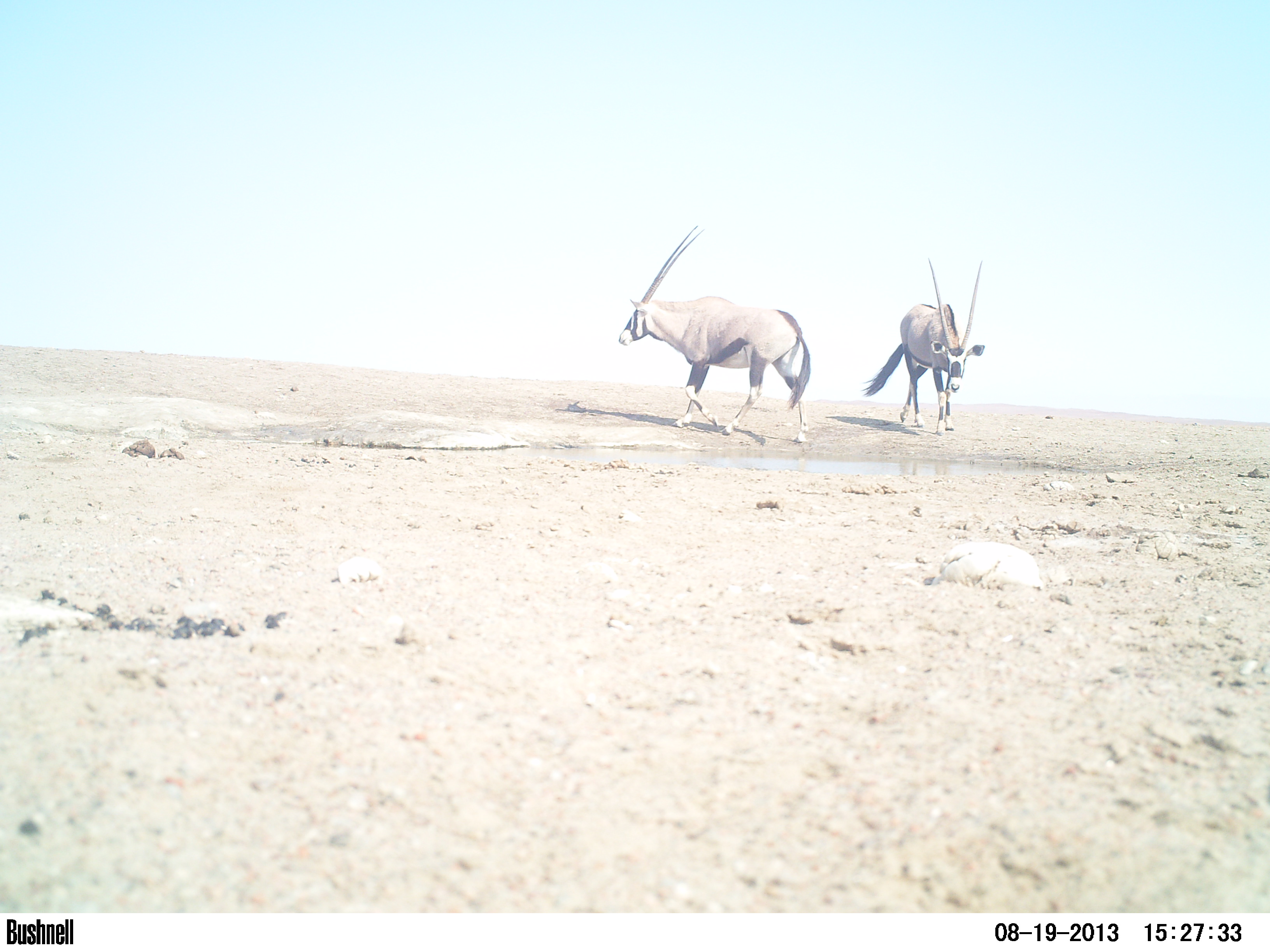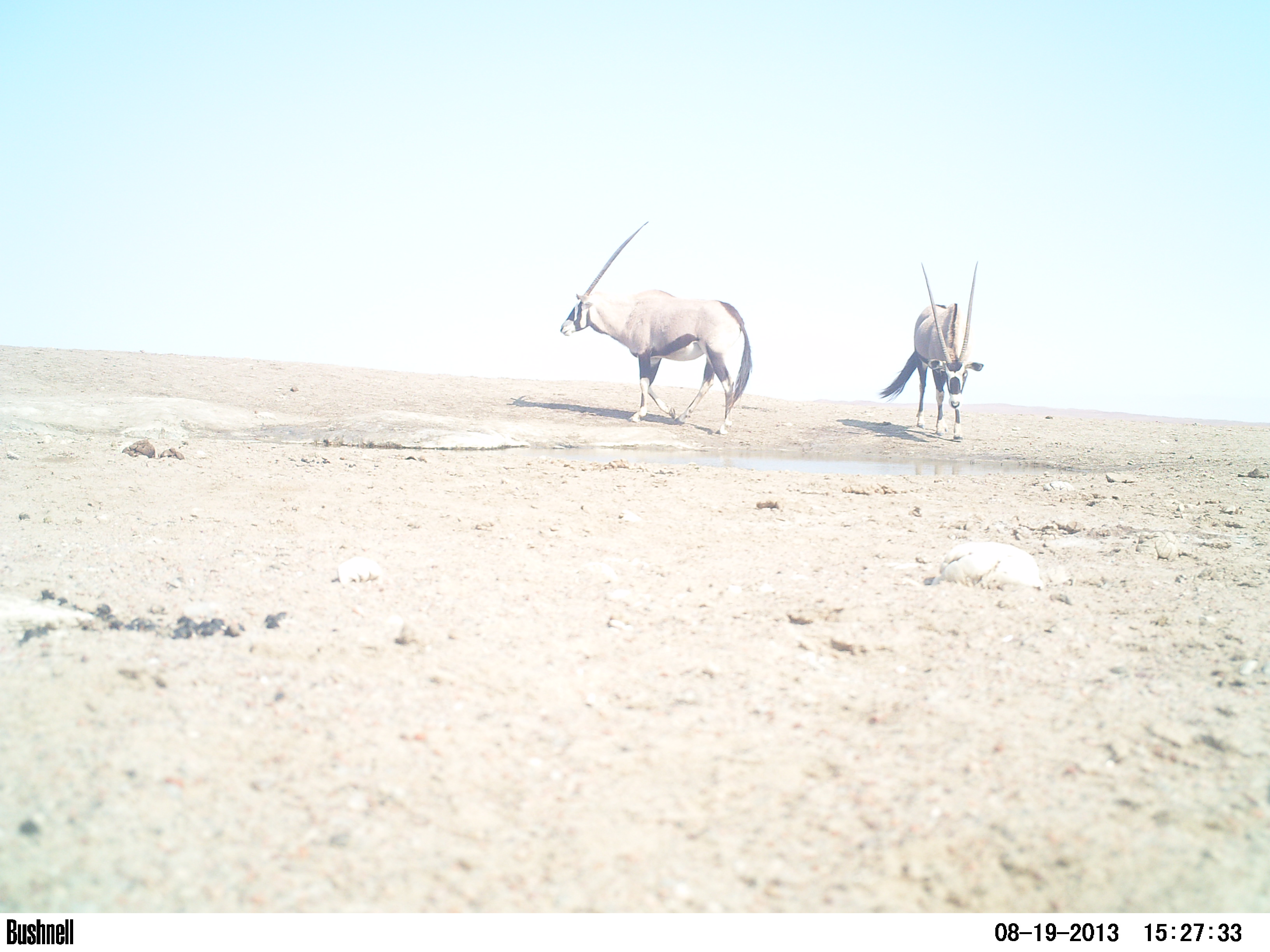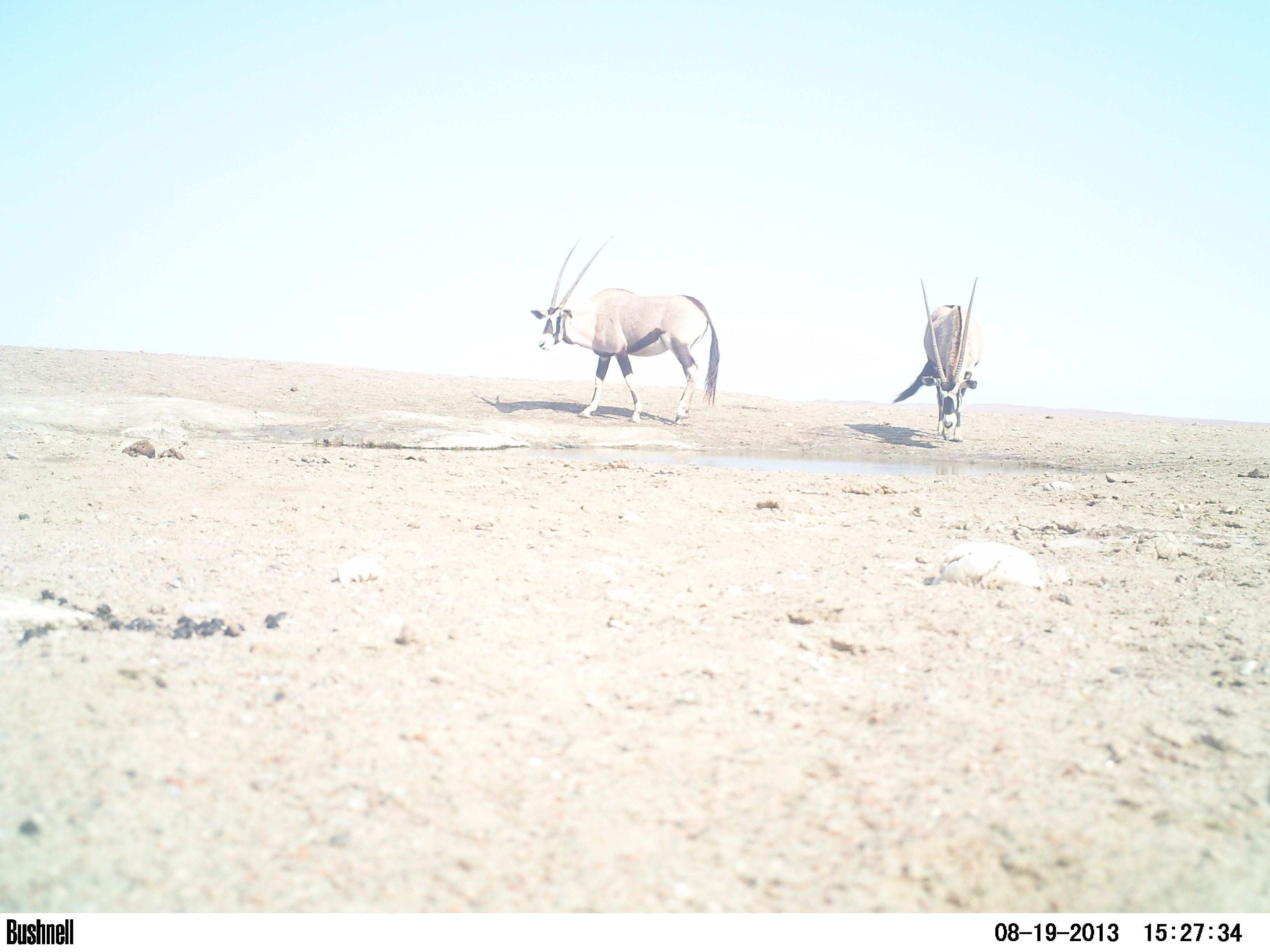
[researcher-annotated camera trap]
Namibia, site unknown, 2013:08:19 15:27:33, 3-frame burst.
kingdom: Animalia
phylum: Chordata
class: Mammalia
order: Artiodactyla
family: Bovidae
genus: Oryx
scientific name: Oryx gazella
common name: gemsbok